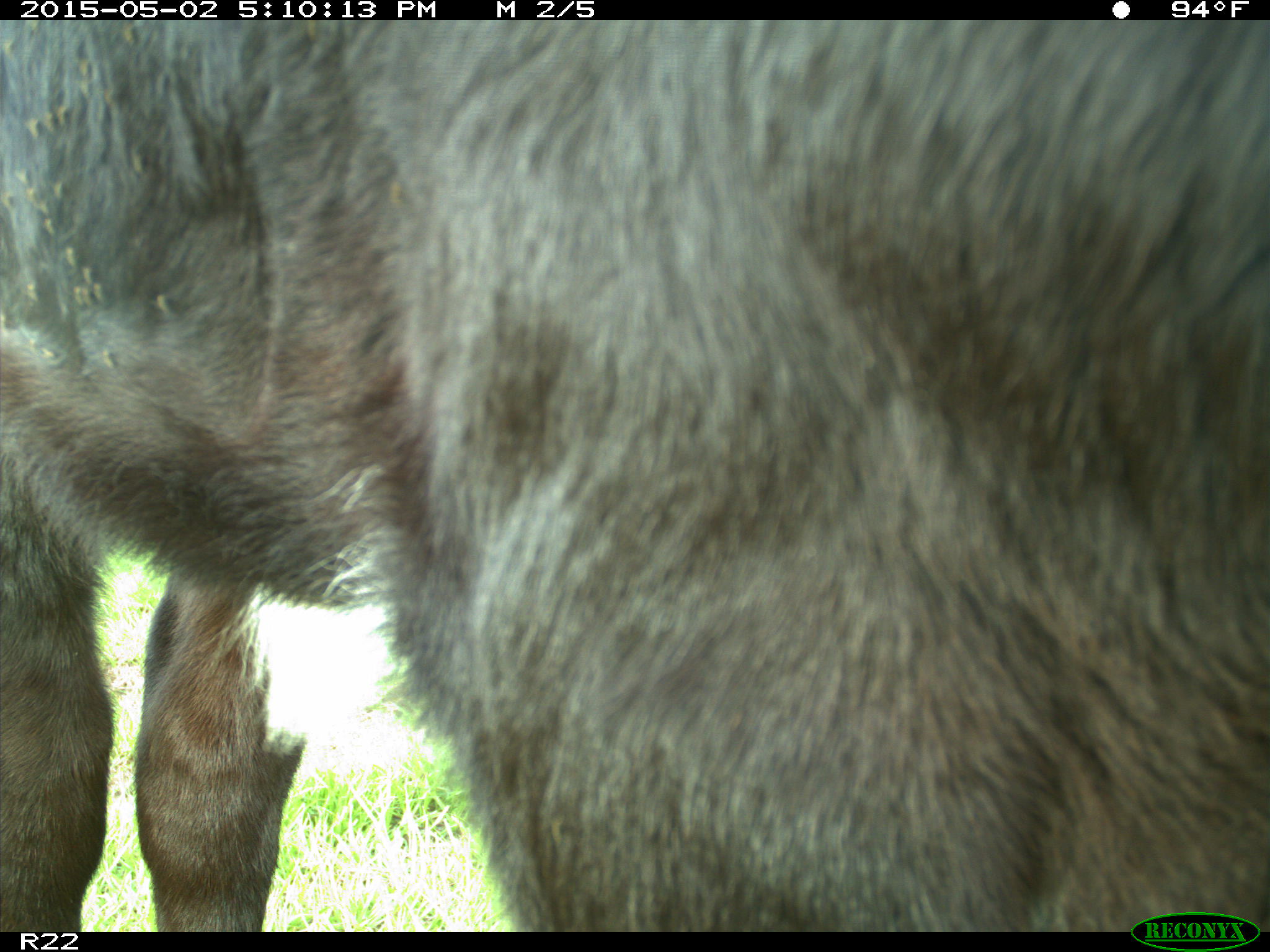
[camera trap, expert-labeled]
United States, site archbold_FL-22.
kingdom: Animalia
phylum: Chordata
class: Mammalia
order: Artiodactyla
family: Bovidae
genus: Bos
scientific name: Bos taurus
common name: domestic cow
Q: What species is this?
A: Bos taurus (domestic cow).